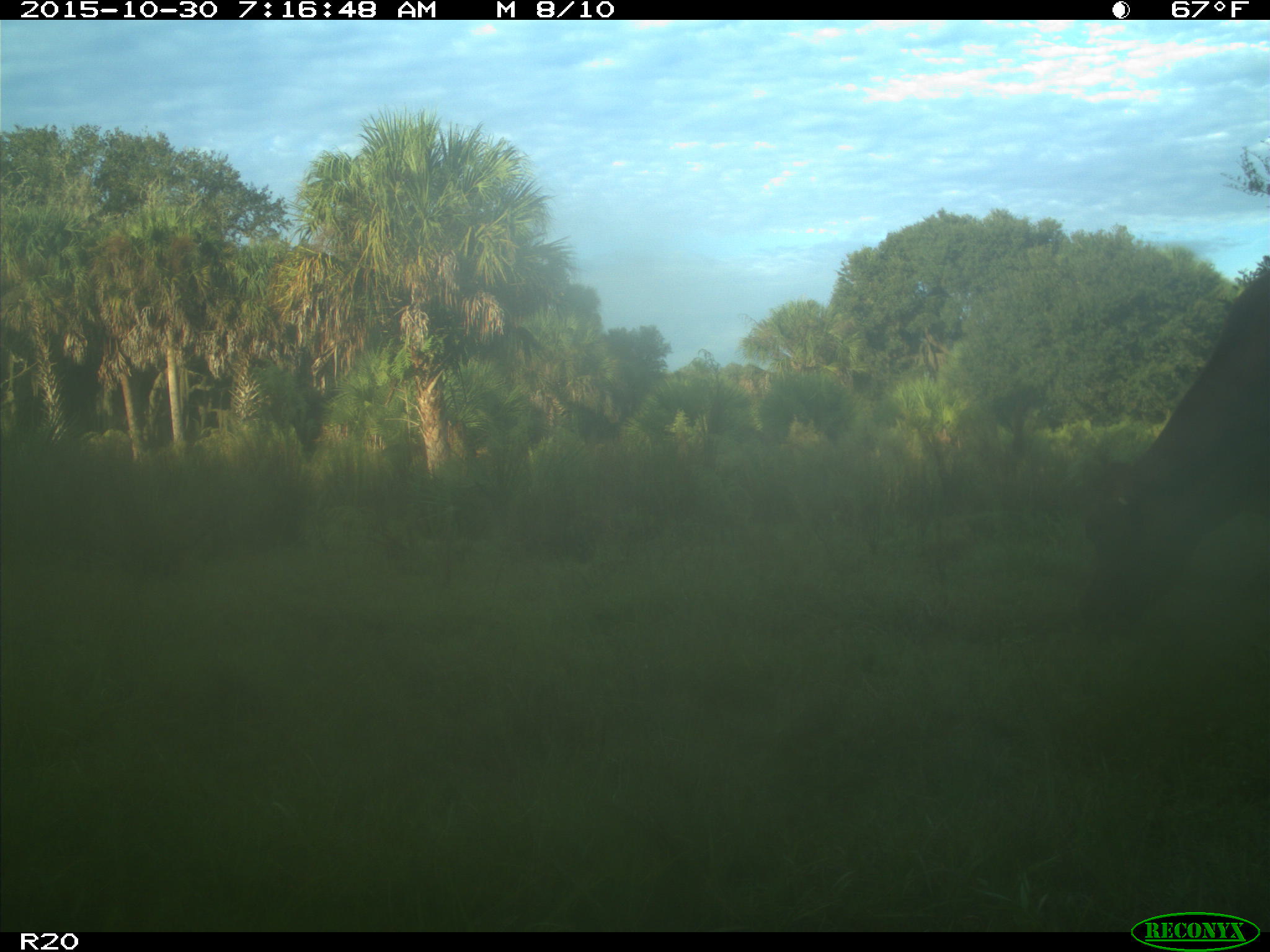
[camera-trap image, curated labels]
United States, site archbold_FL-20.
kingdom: Animalia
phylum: Chordata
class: Mammalia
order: Artiodactyla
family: Bovidae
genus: Bos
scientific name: Bos taurus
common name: domestic cow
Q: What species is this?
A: Bos taurus (domestic cow).